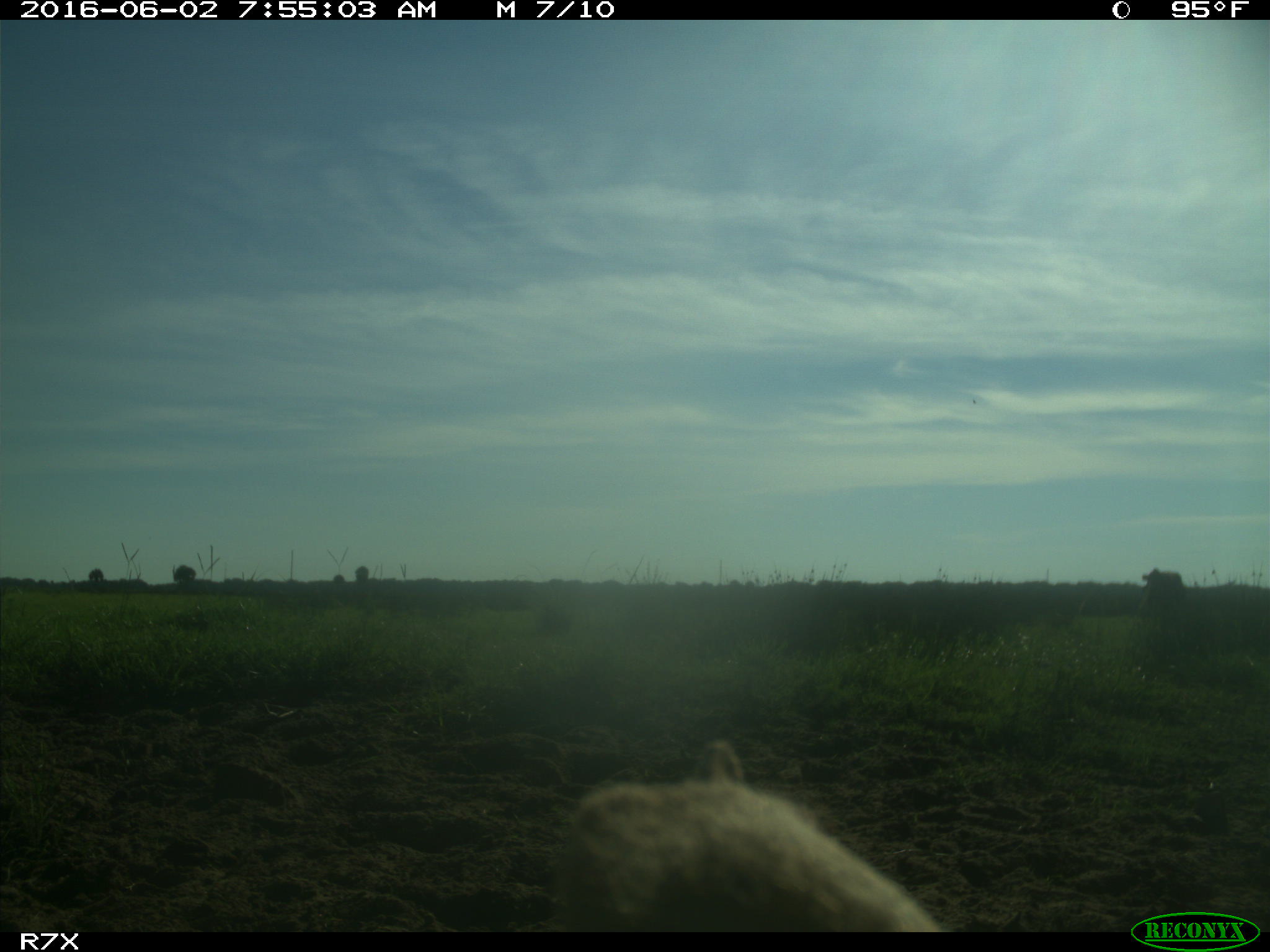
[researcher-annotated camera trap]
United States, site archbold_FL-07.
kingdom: Animalia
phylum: Chordata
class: Mammalia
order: Artiodactyla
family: Bovidae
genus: Bos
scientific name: Bos taurus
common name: domestic cow